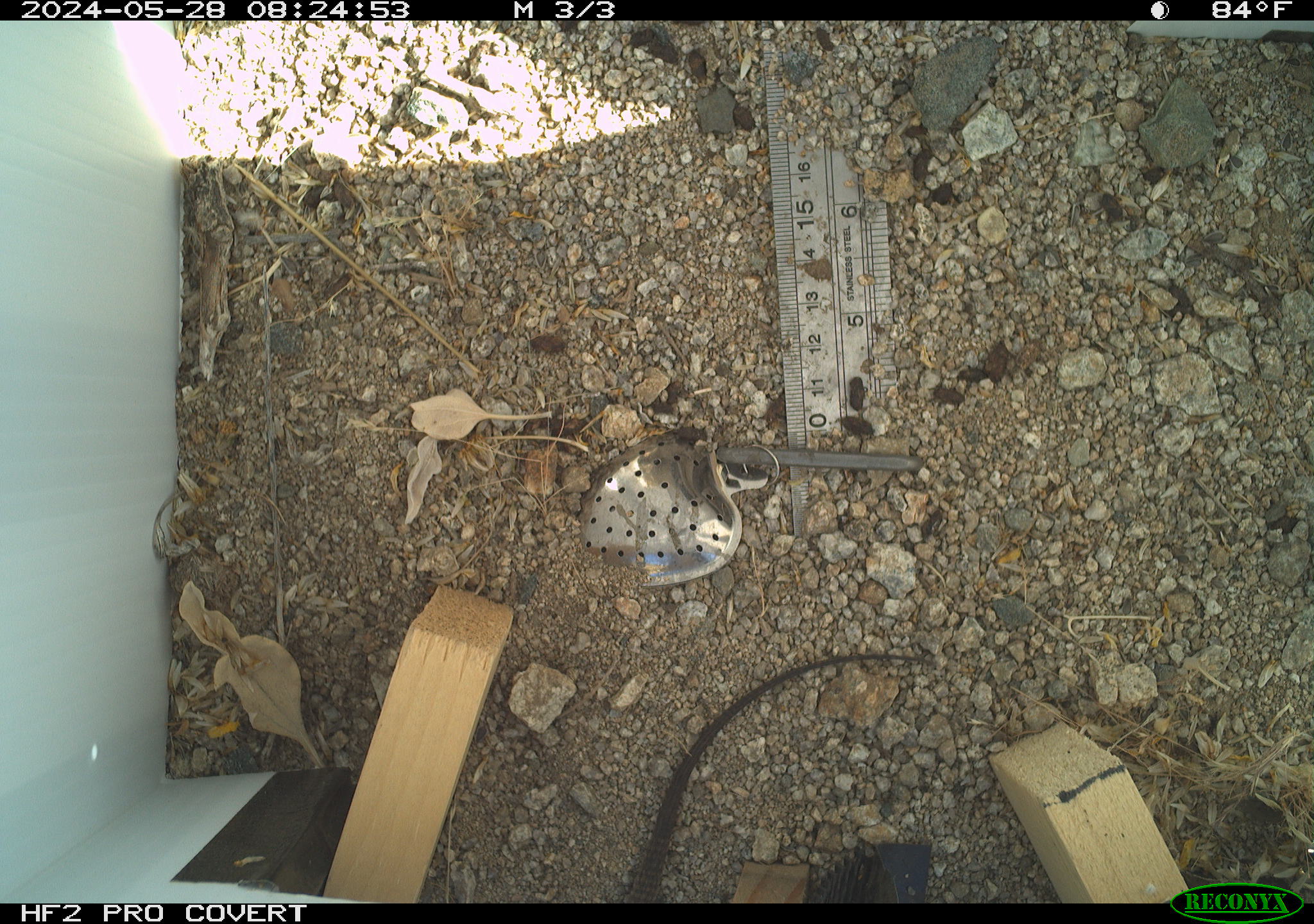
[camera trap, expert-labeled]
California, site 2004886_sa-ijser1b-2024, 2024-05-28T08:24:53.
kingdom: Animalia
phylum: Chordata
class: Reptilia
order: Squamata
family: Teiidae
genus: Aspidoscelis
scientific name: Aspidoscelis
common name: whiptail lizards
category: aspidoscelis species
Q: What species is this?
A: Aspidoscelis species (whiptail lizards) (Aspidoscelis).